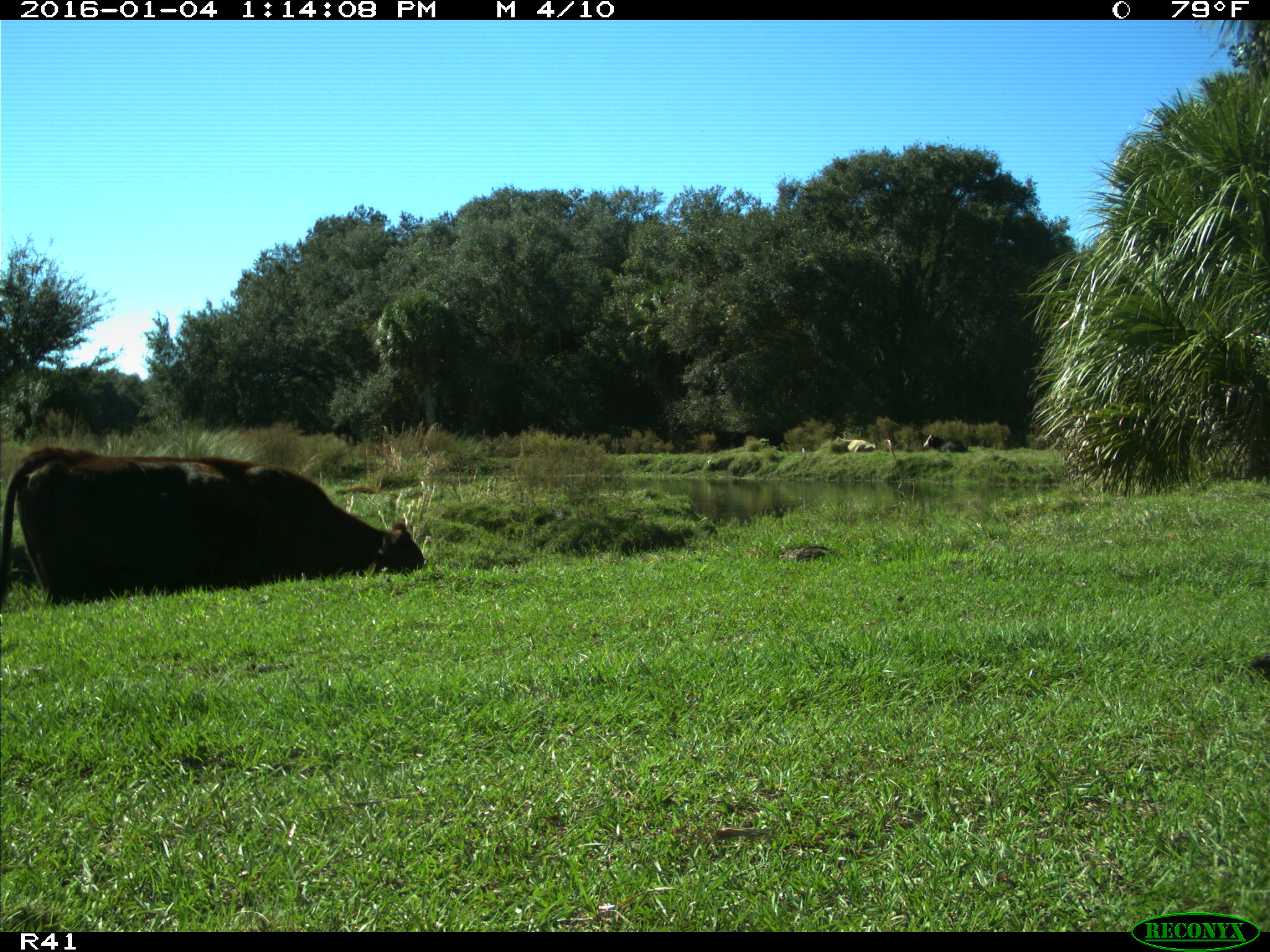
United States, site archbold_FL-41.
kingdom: Animalia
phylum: Chordata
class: Mammalia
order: Artiodactyla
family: Bovidae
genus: Bos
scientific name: Bos taurus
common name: domestic cow